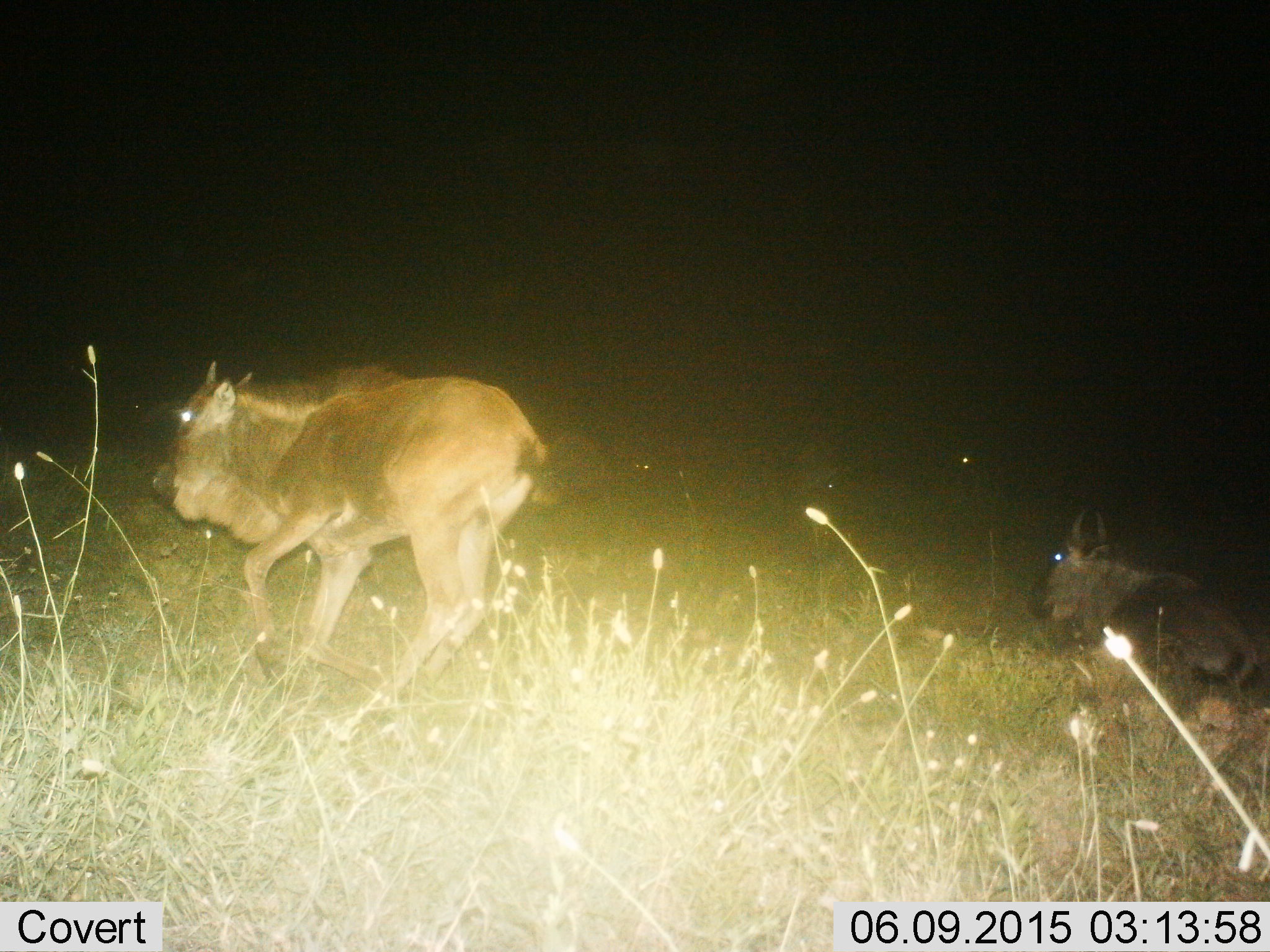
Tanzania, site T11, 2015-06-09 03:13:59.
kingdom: Animalia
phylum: Chordata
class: Mammalia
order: Artiodactyla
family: Bovidae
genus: Connochaetes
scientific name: Connochaetes taurinus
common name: blue wildebeest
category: wildebeest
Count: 2.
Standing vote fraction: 40%.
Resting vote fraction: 70%.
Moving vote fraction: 90%.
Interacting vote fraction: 0%.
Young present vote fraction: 40%.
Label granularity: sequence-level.